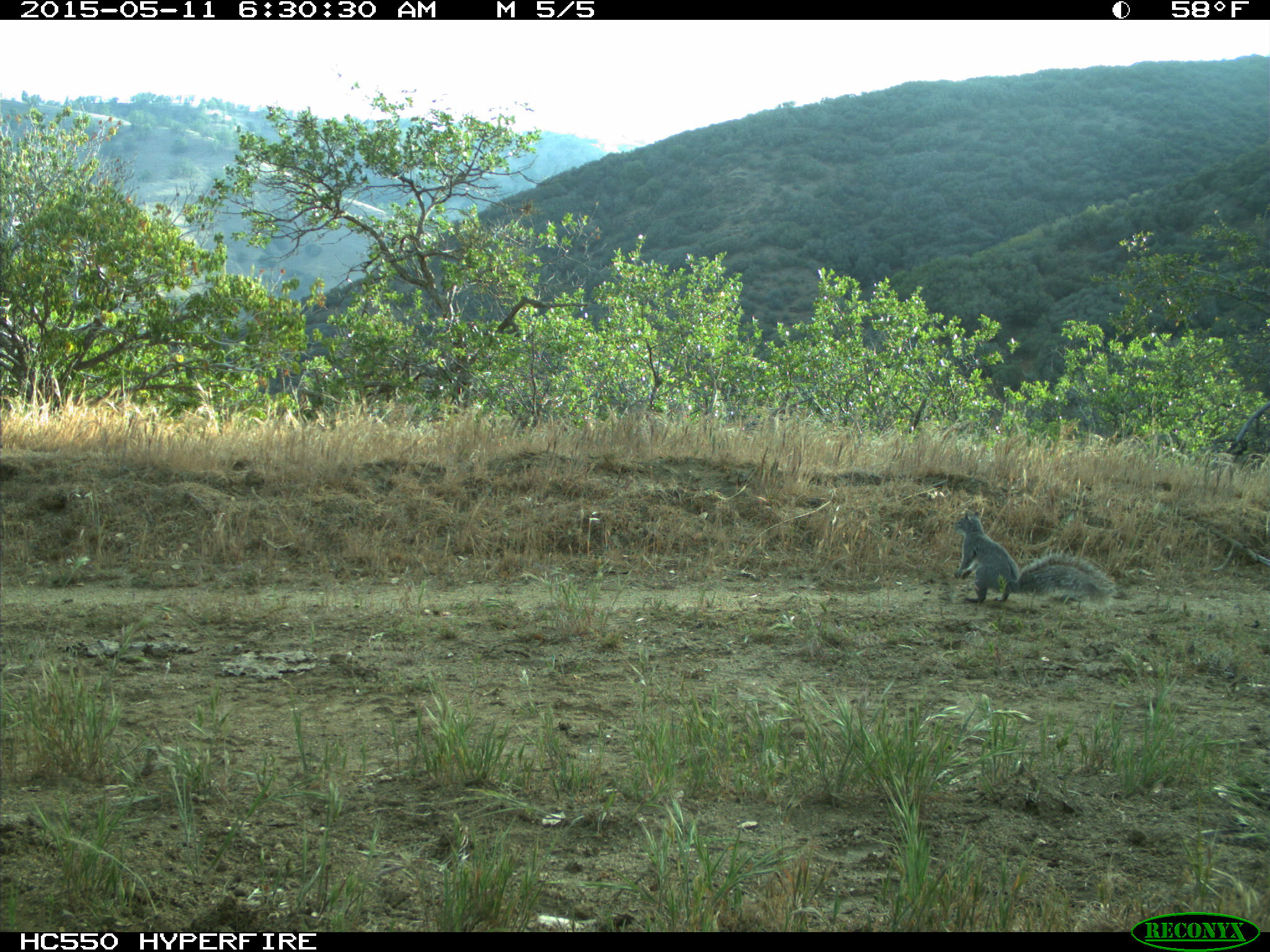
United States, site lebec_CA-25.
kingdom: Animalia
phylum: Chordata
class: Mammalia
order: Rodentia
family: Sciuridae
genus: Sciurus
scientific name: Sciurus carolinensis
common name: eastern gray squirrel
Sciurus carolinensis (eastern gray squirrel).